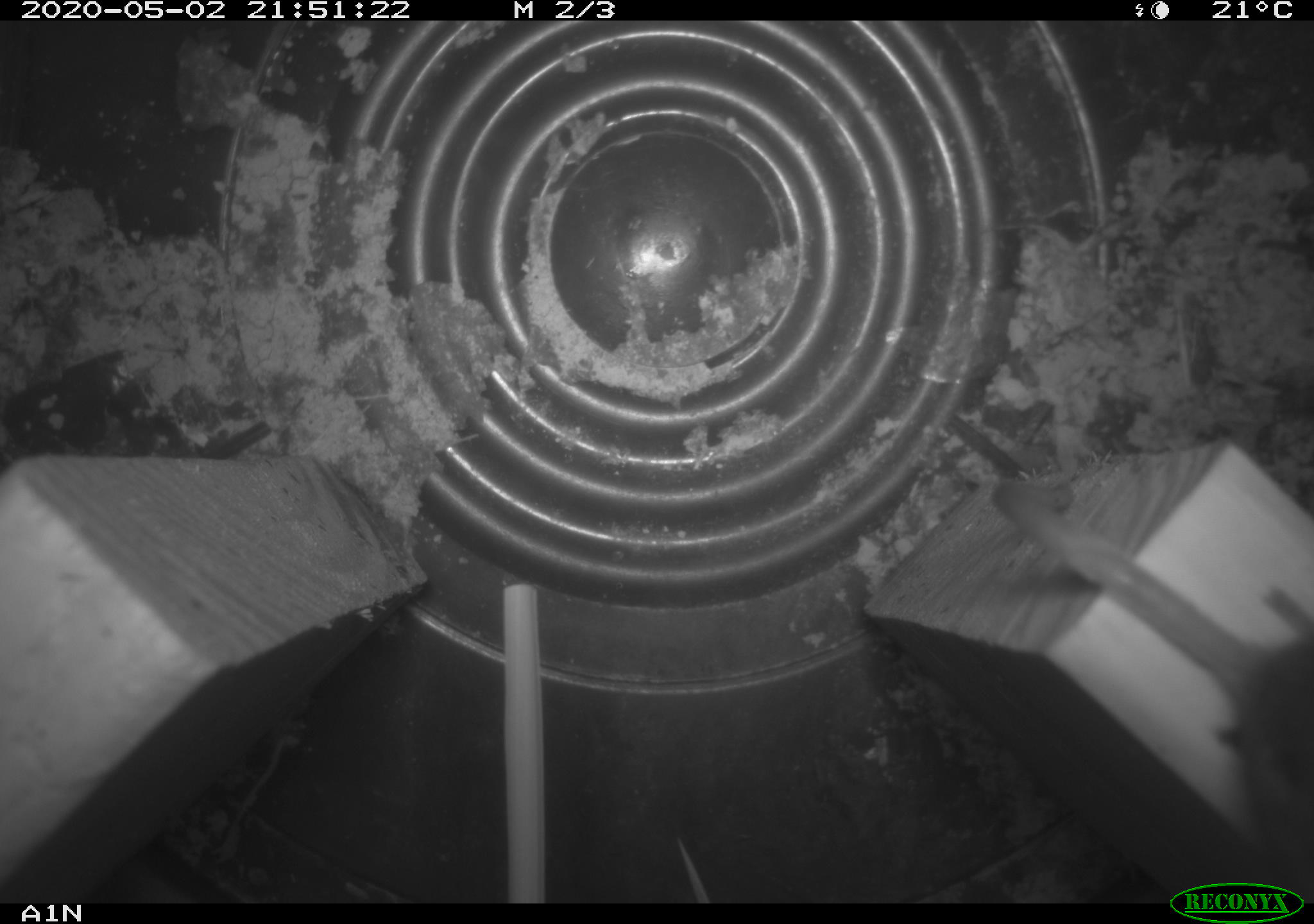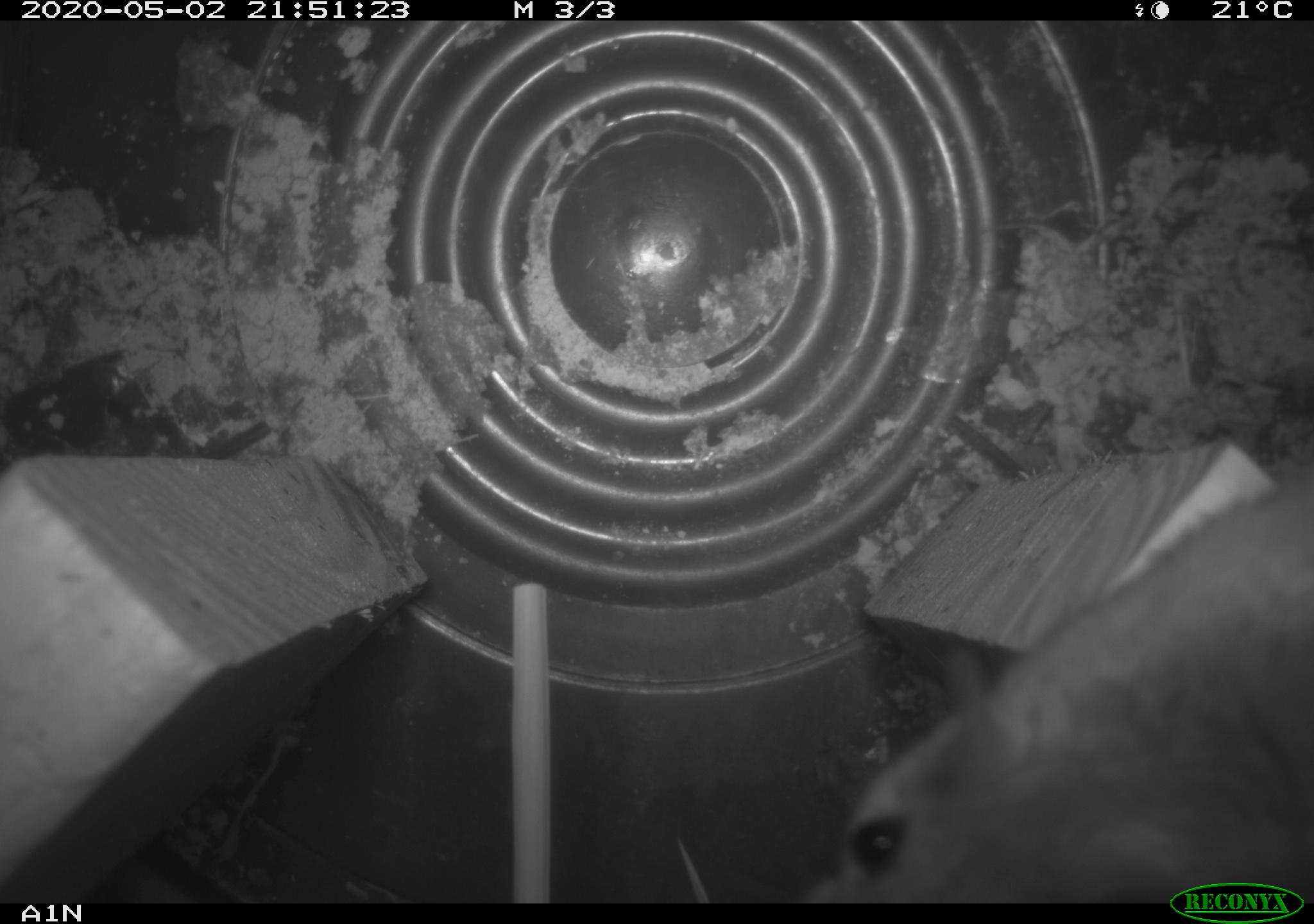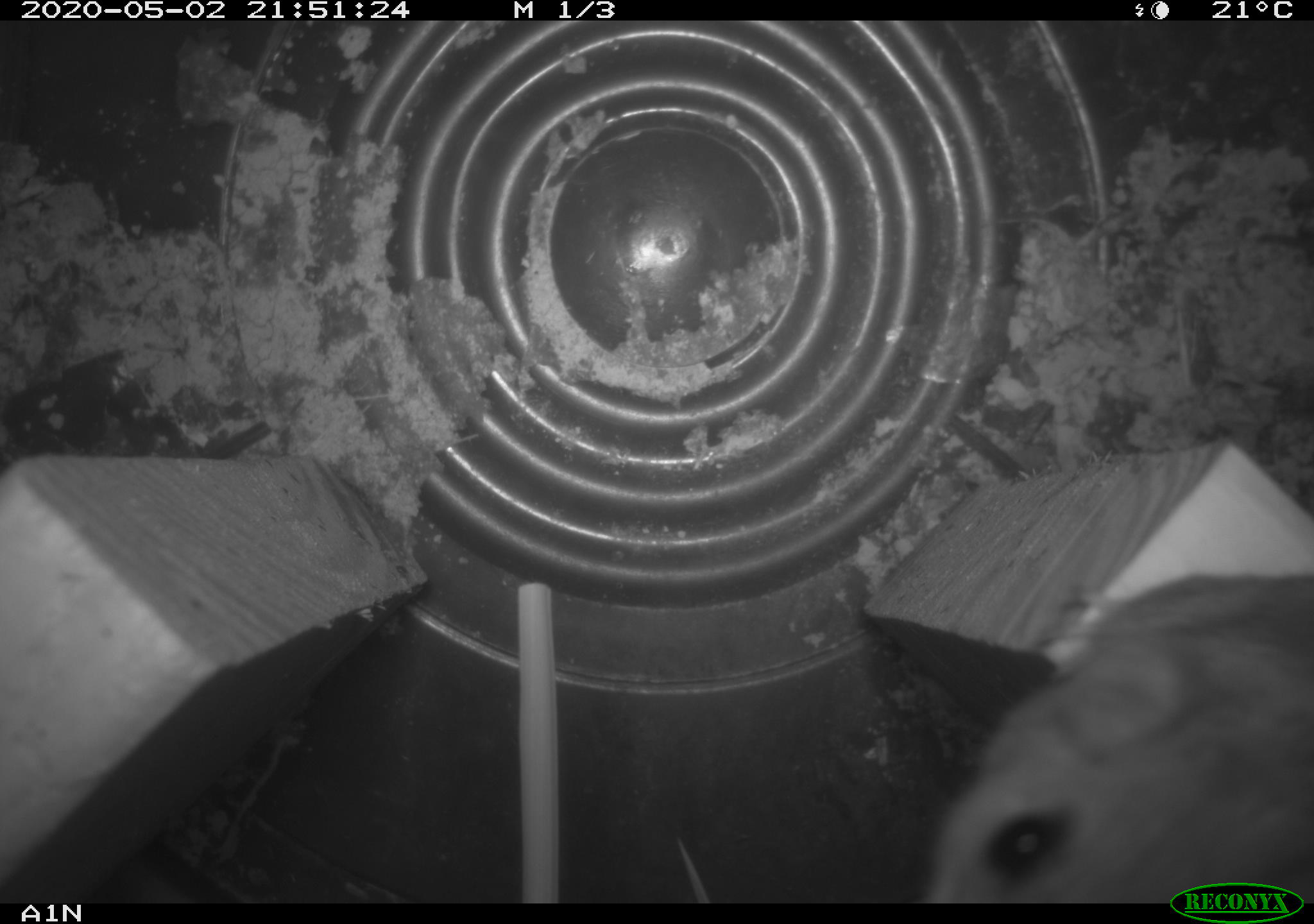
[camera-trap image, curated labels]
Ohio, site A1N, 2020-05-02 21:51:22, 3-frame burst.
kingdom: Animalia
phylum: Chordata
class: Mammalia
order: Rodentia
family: Cricetidae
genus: Peromyscus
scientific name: Peromyscus leucopus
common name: white-footed mouse